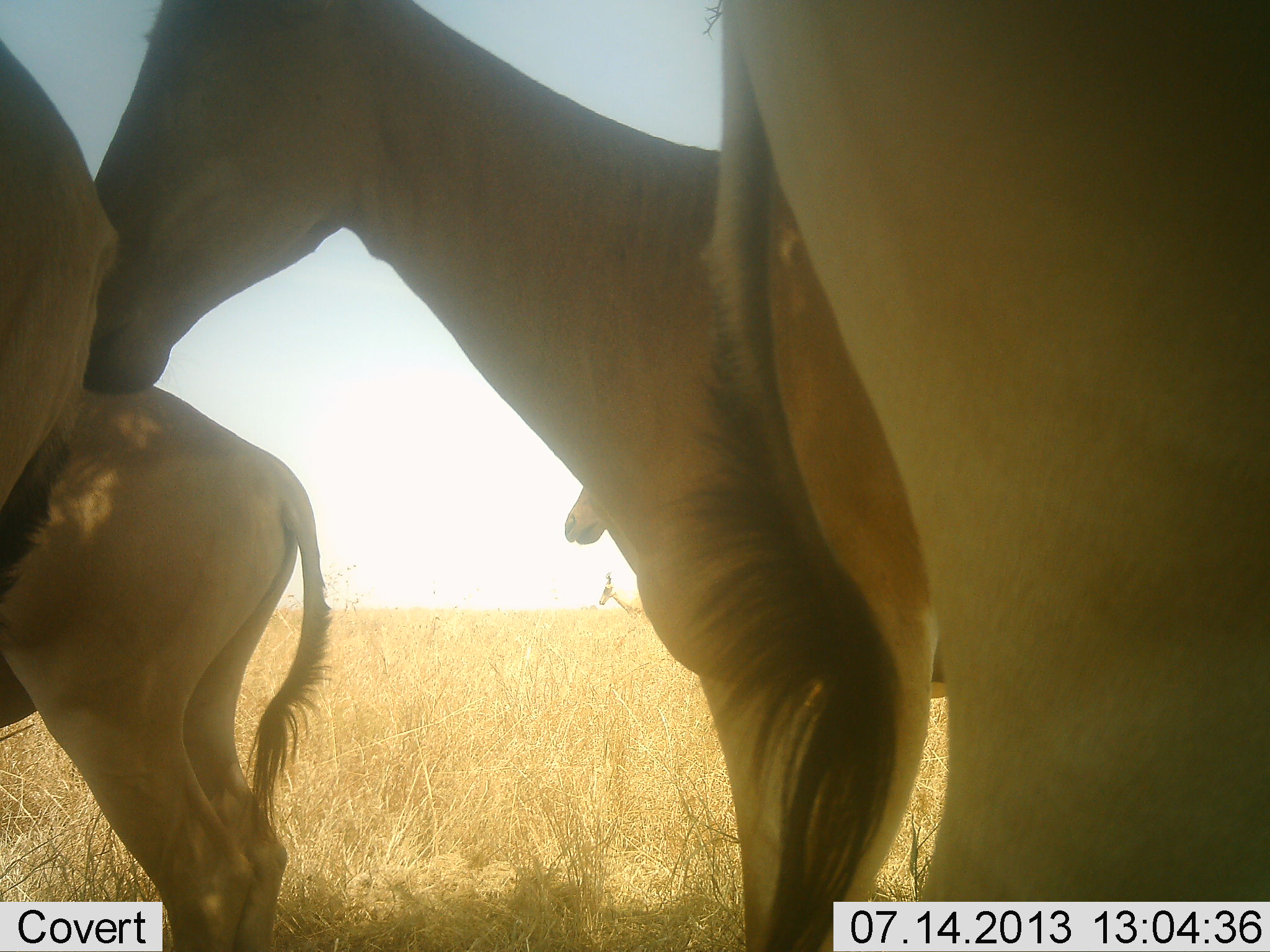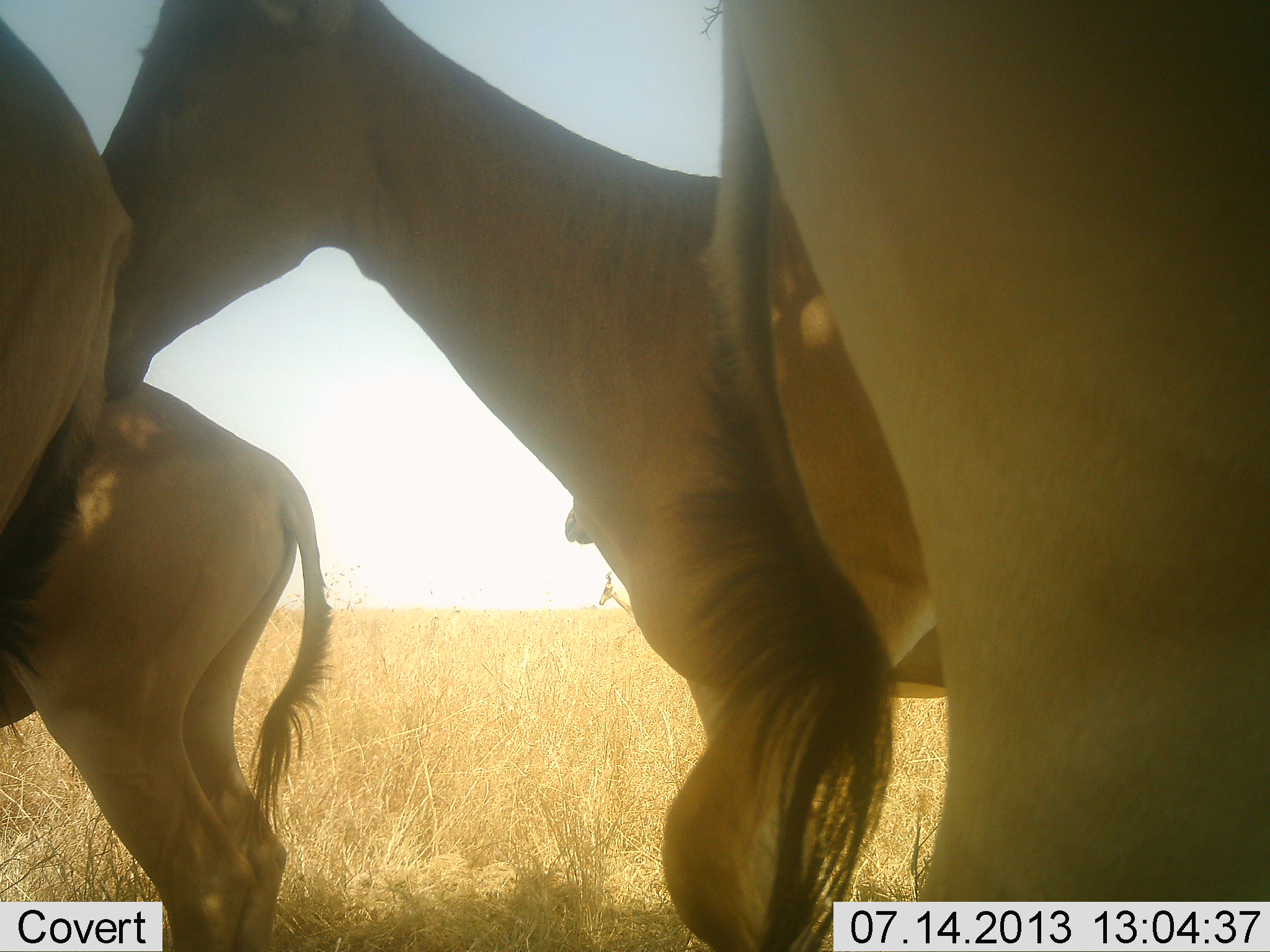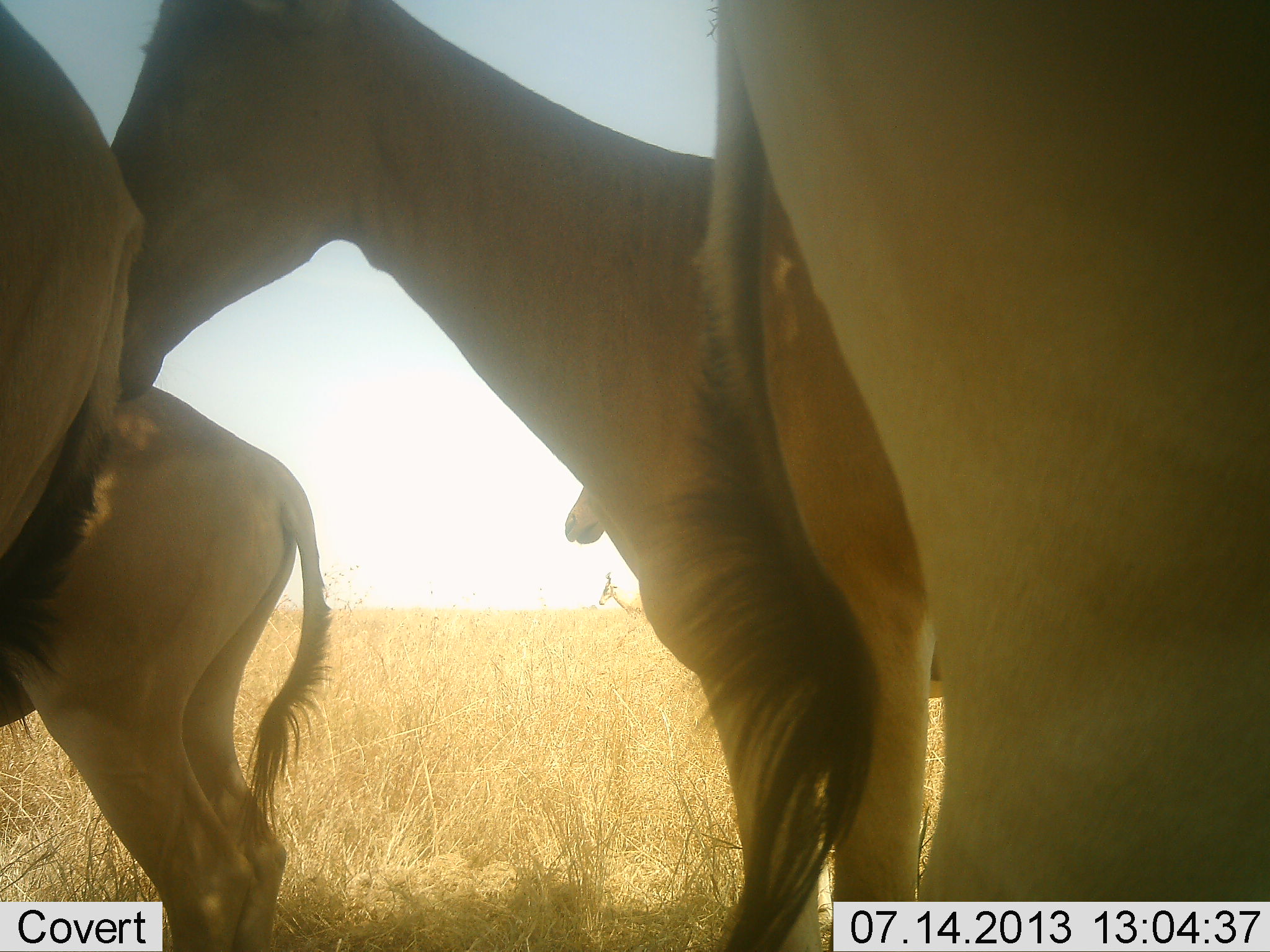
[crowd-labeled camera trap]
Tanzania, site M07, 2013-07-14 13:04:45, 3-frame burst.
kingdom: Animalia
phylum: Chordata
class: Mammalia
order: Artiodactyla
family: Bovidae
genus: Alcelaphus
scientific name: Alcelaphus buselaphus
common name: hartebeest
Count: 5.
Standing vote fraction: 96%.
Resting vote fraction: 0%.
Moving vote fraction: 9%.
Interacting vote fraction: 13%.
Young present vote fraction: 4%.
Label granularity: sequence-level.